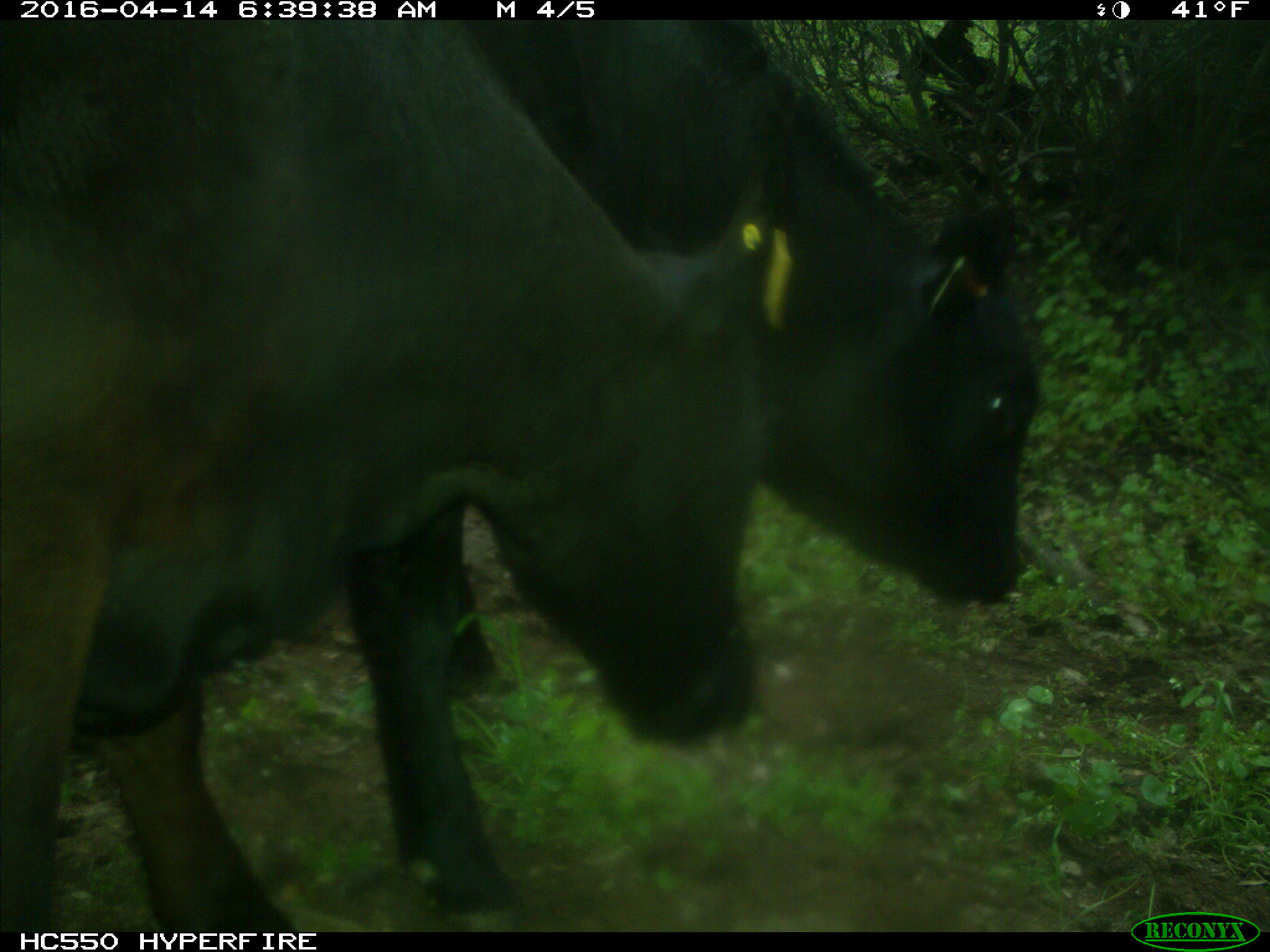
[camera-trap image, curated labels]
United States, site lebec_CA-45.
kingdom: Animalia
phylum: Chordata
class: Mammalia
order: Artiodactyla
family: Bovidae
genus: Bos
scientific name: Bos taurus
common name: domestic cow